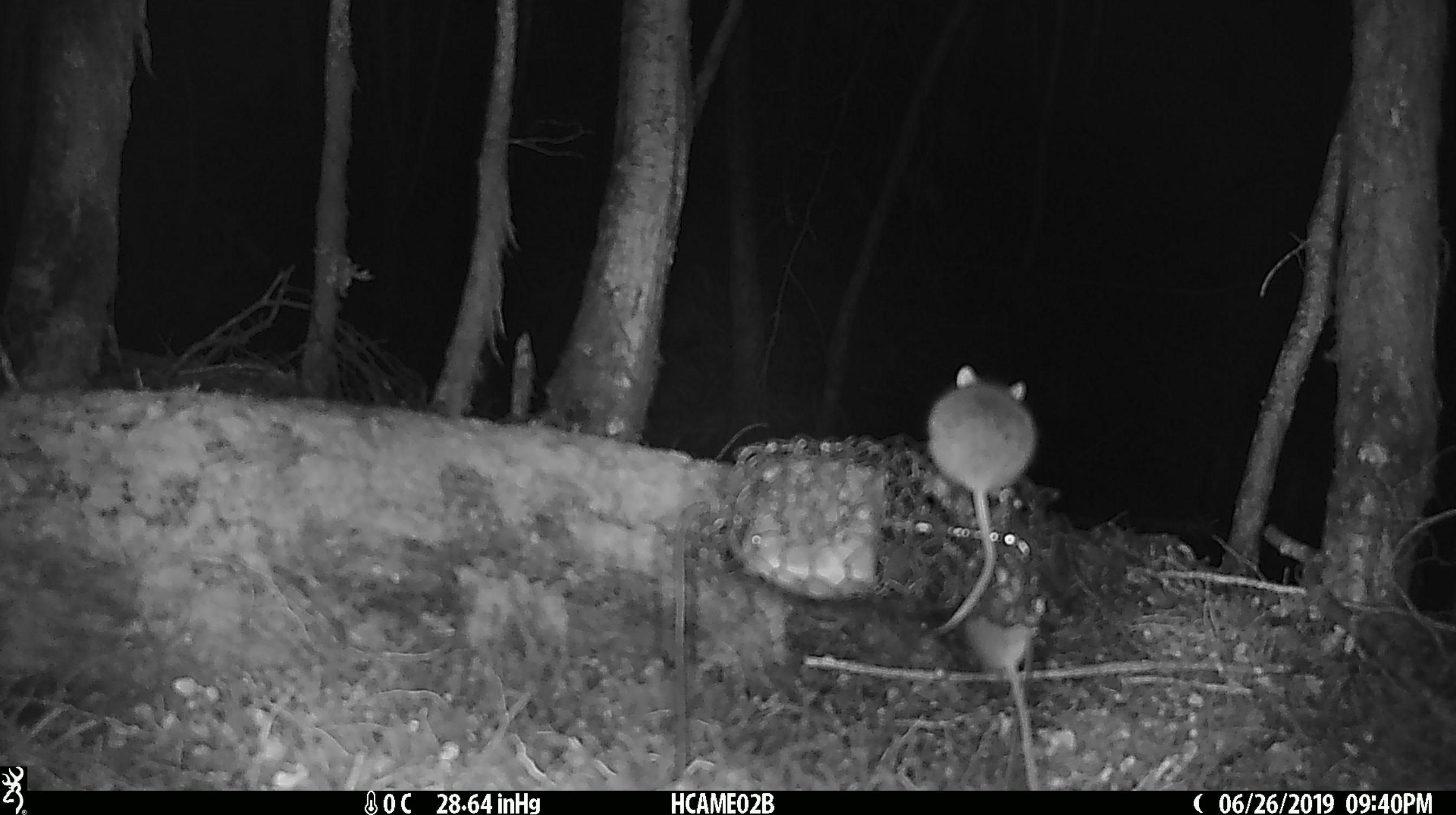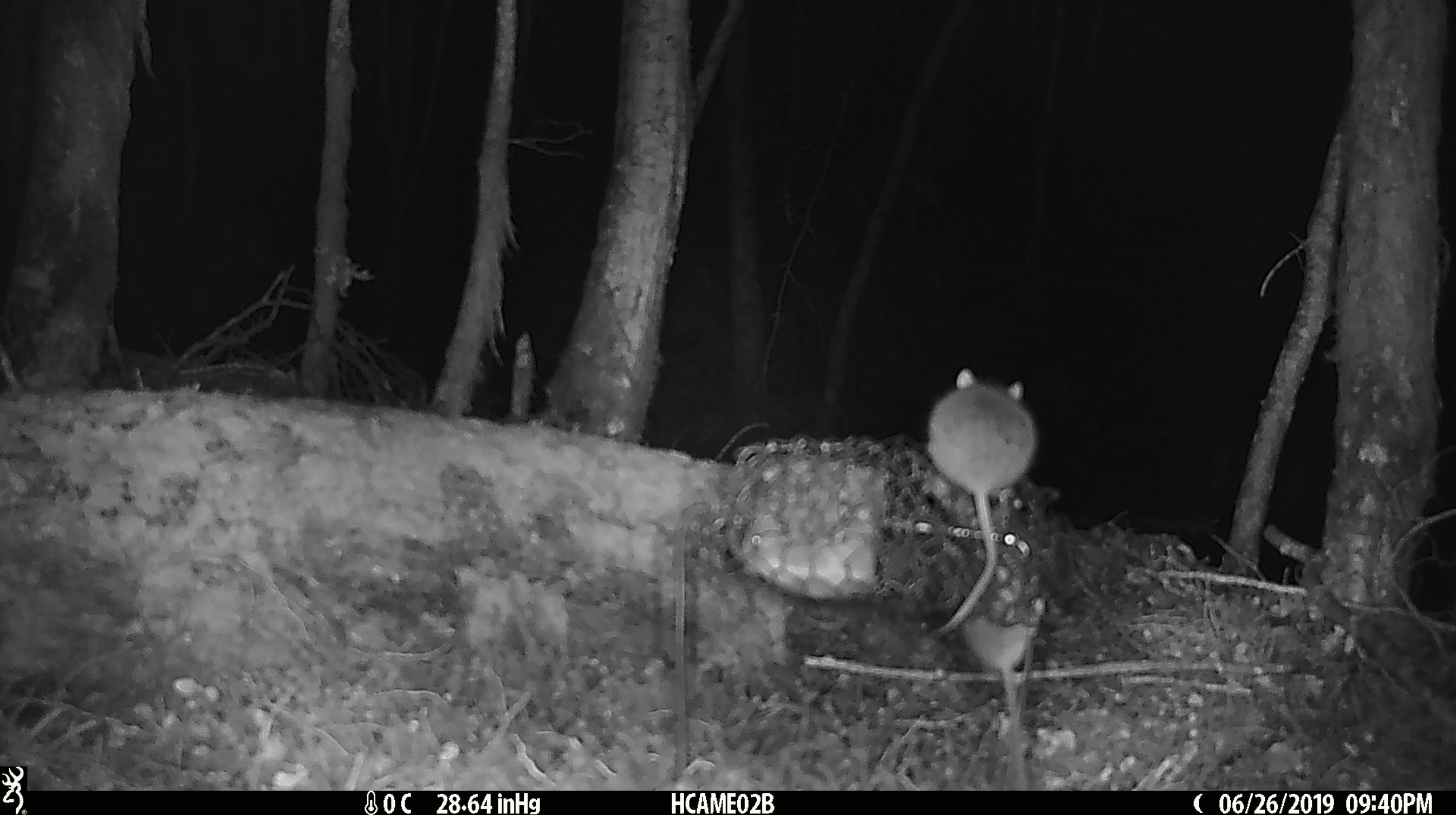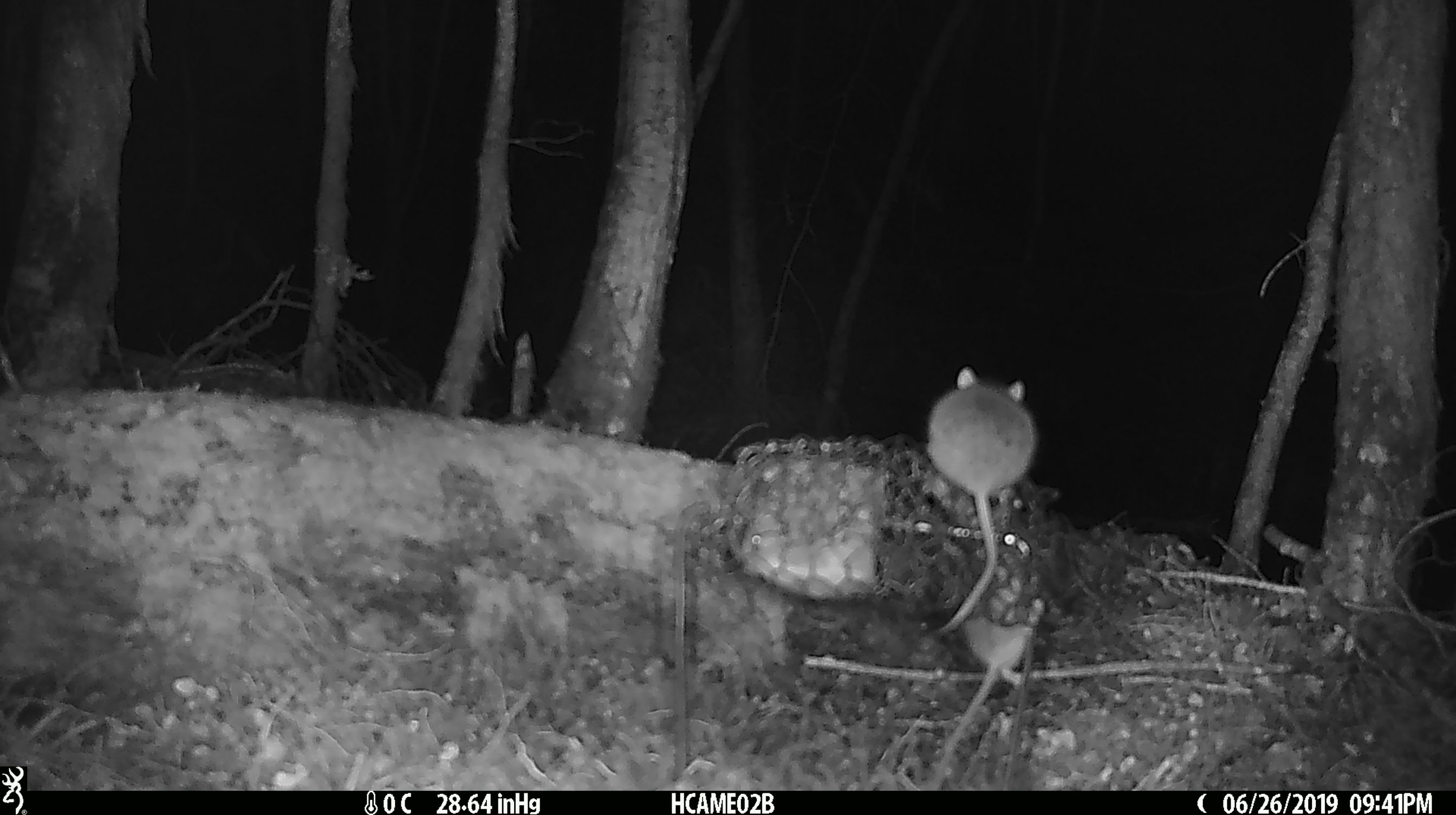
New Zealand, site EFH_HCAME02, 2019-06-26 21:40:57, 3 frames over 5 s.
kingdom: Animalia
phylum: Chordata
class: Mammalia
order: Rodentia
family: Muridae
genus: Mus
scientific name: Mus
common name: mouse